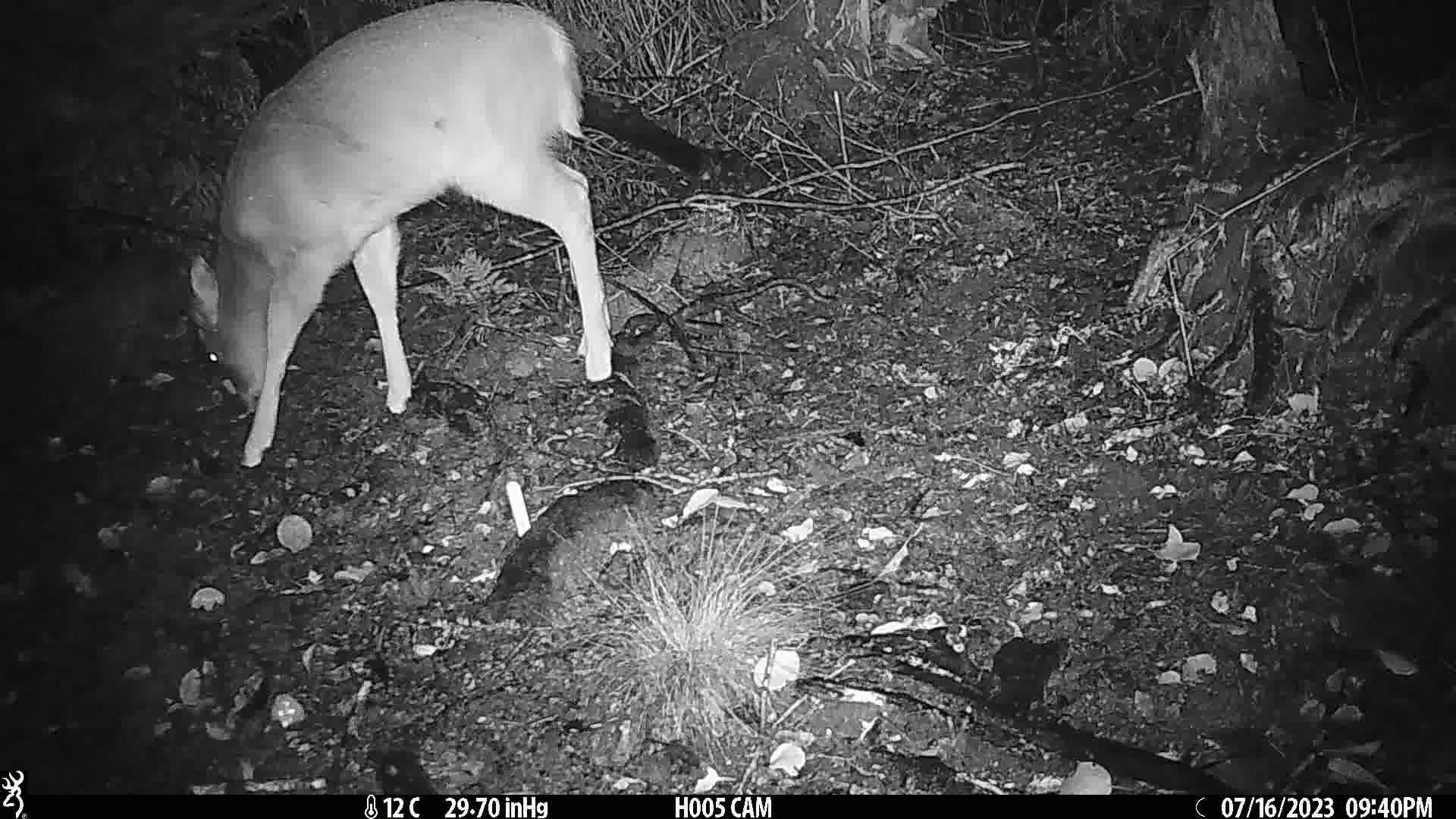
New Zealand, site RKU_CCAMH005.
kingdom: Animalia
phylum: Chordata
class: Mammalia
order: Artiodactyla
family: Cervidae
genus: Odocoileus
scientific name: Odocoileus virginianus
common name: white-tailed deer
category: white tailed deer